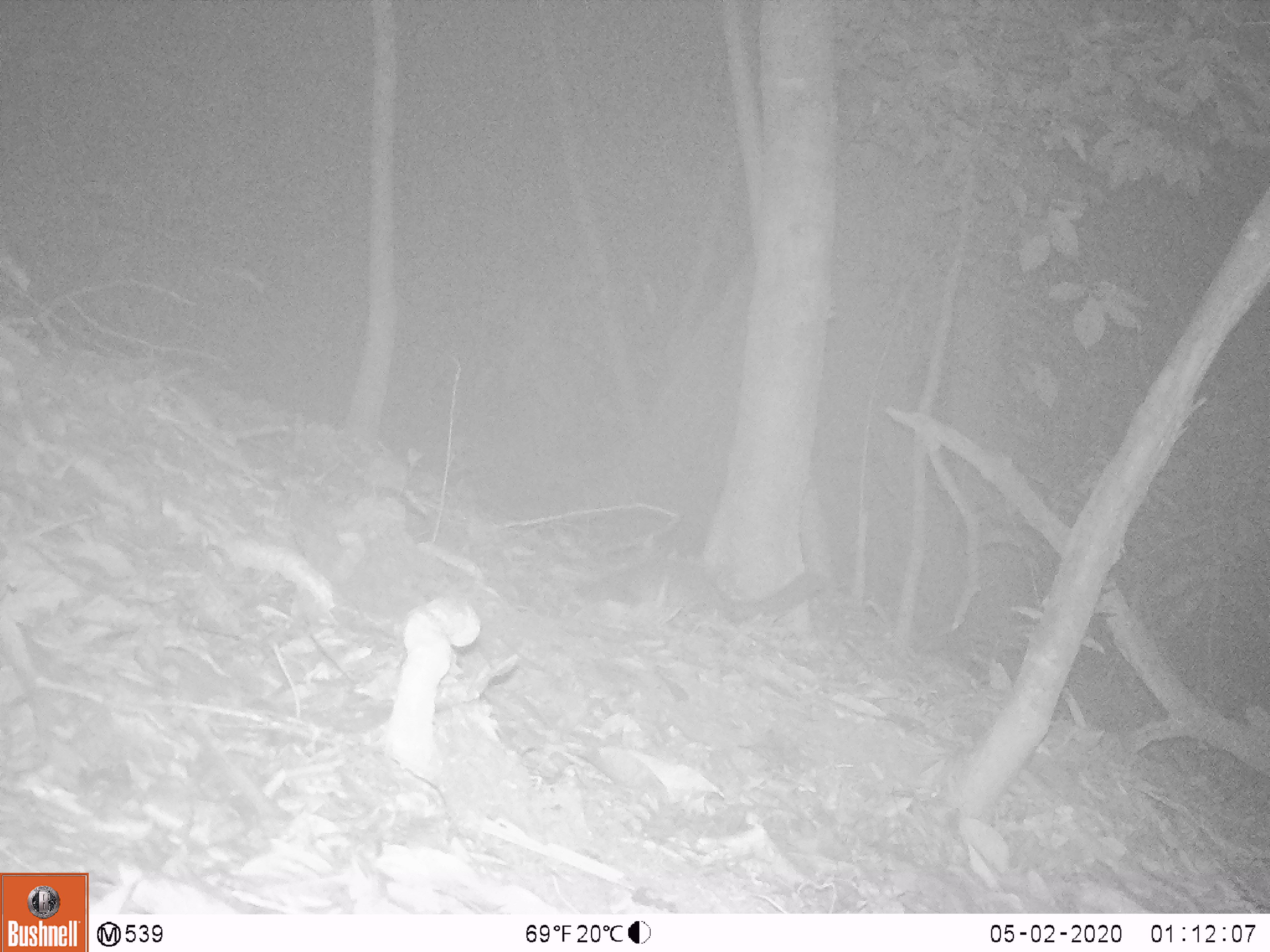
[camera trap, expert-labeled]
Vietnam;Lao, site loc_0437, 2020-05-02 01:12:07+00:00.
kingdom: Animalia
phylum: Chordata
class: Mammalia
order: Carnivora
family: Mustelidae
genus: Melogale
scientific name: Melogale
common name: ferret badger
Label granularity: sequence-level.